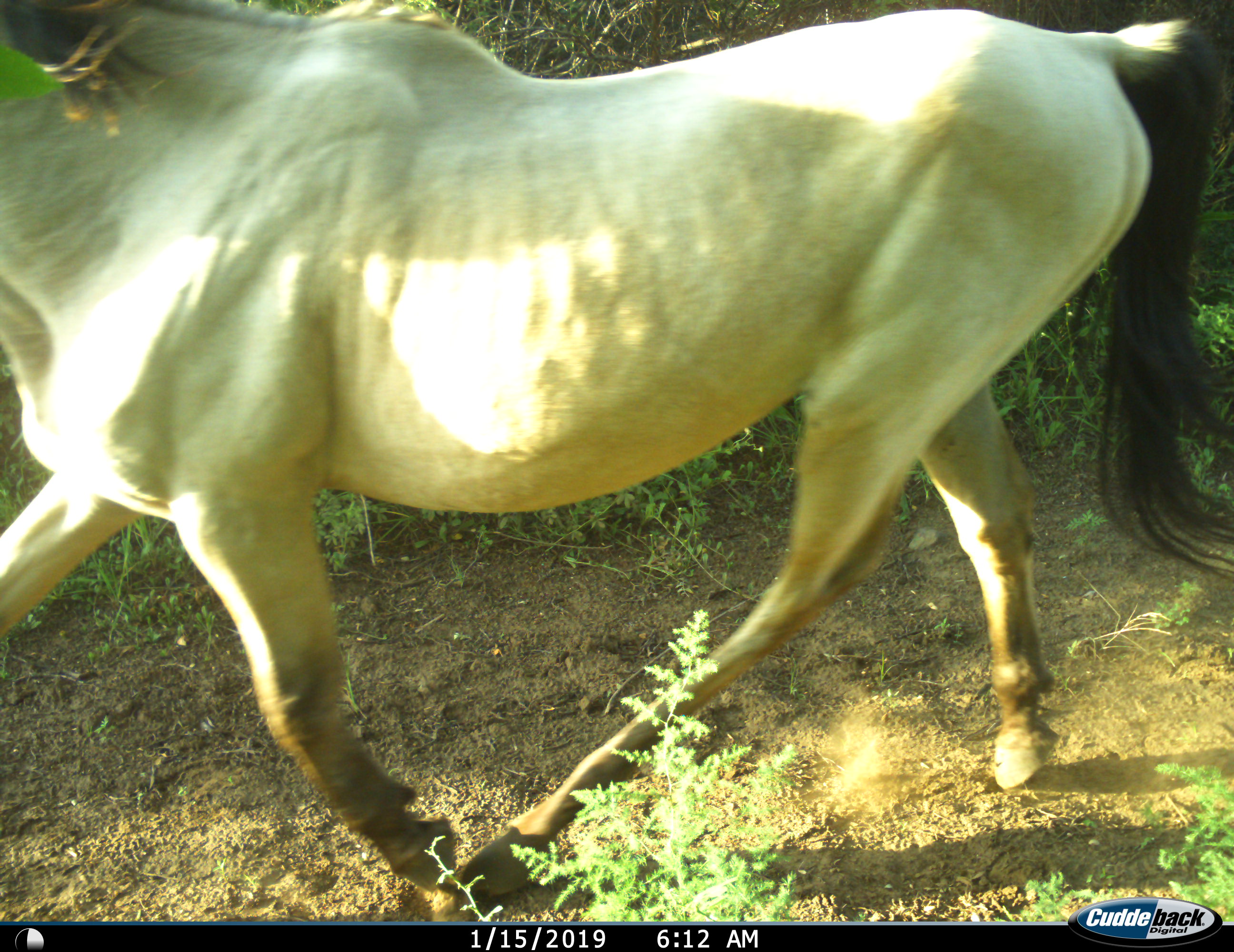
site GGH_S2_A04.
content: unidentified animal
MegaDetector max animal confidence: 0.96